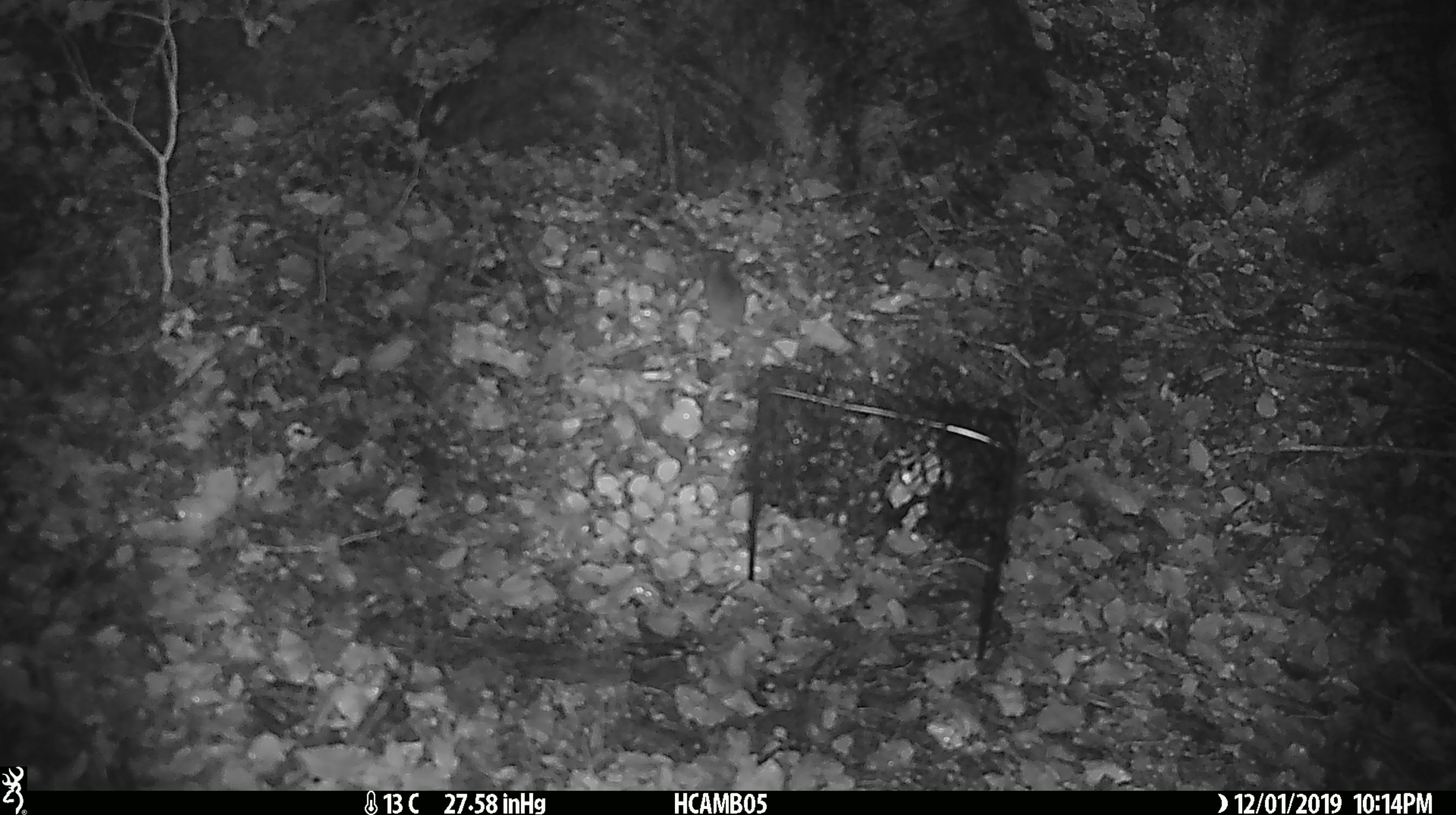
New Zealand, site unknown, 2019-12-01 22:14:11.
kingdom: Animalia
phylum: Chordata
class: Mammalia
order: Rodentia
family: Muridae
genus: Mus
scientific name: Mus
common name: mouse